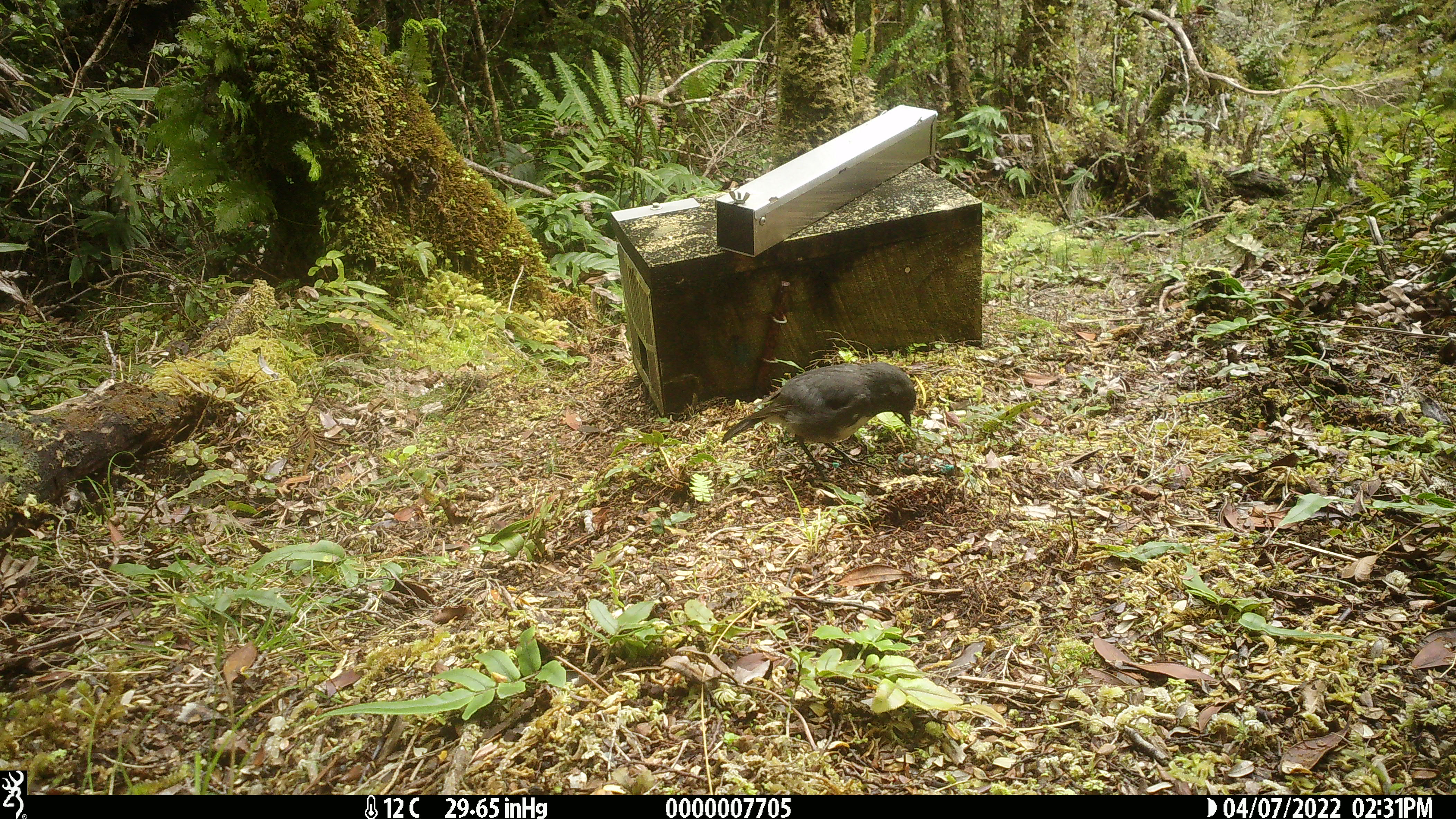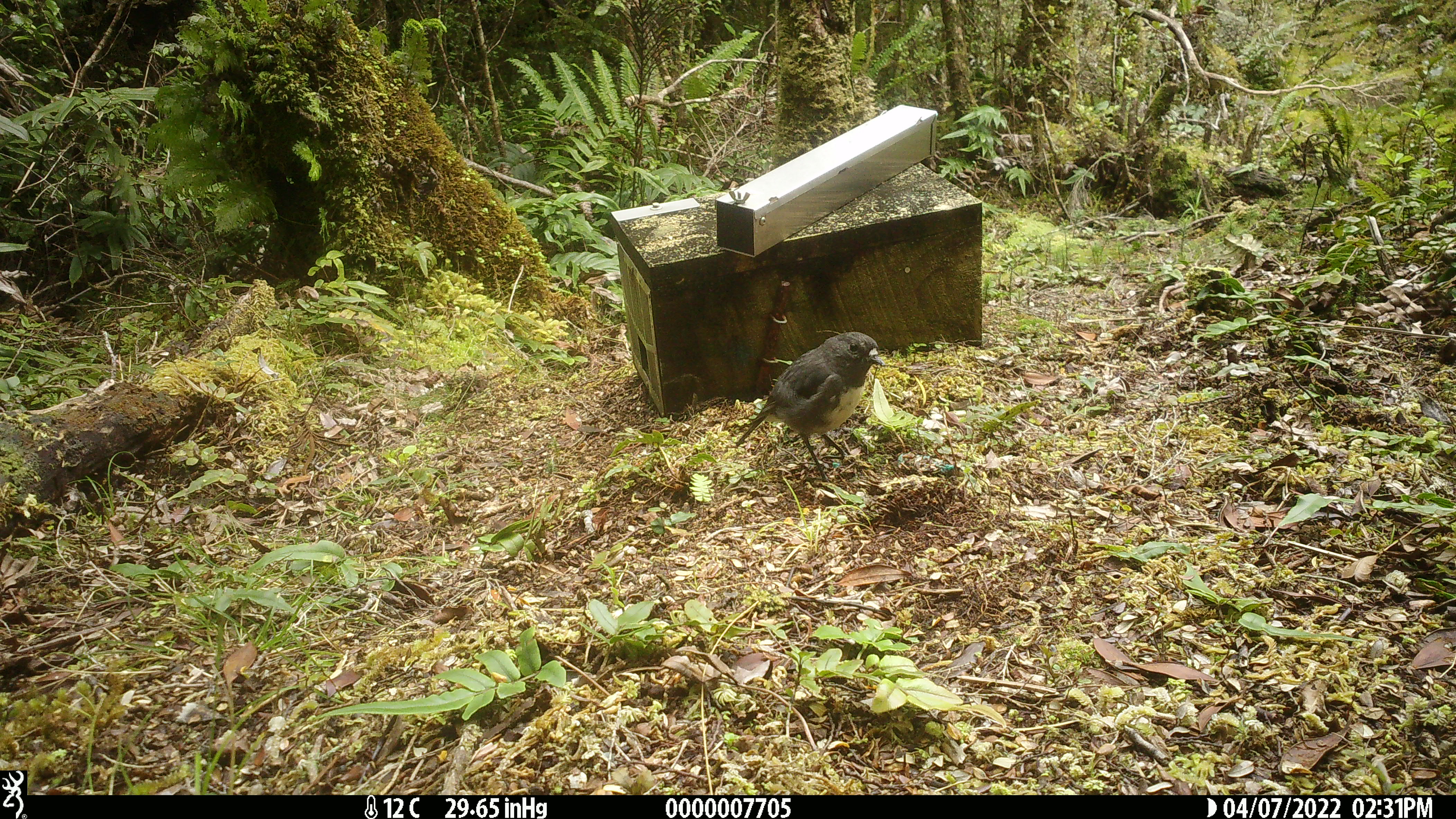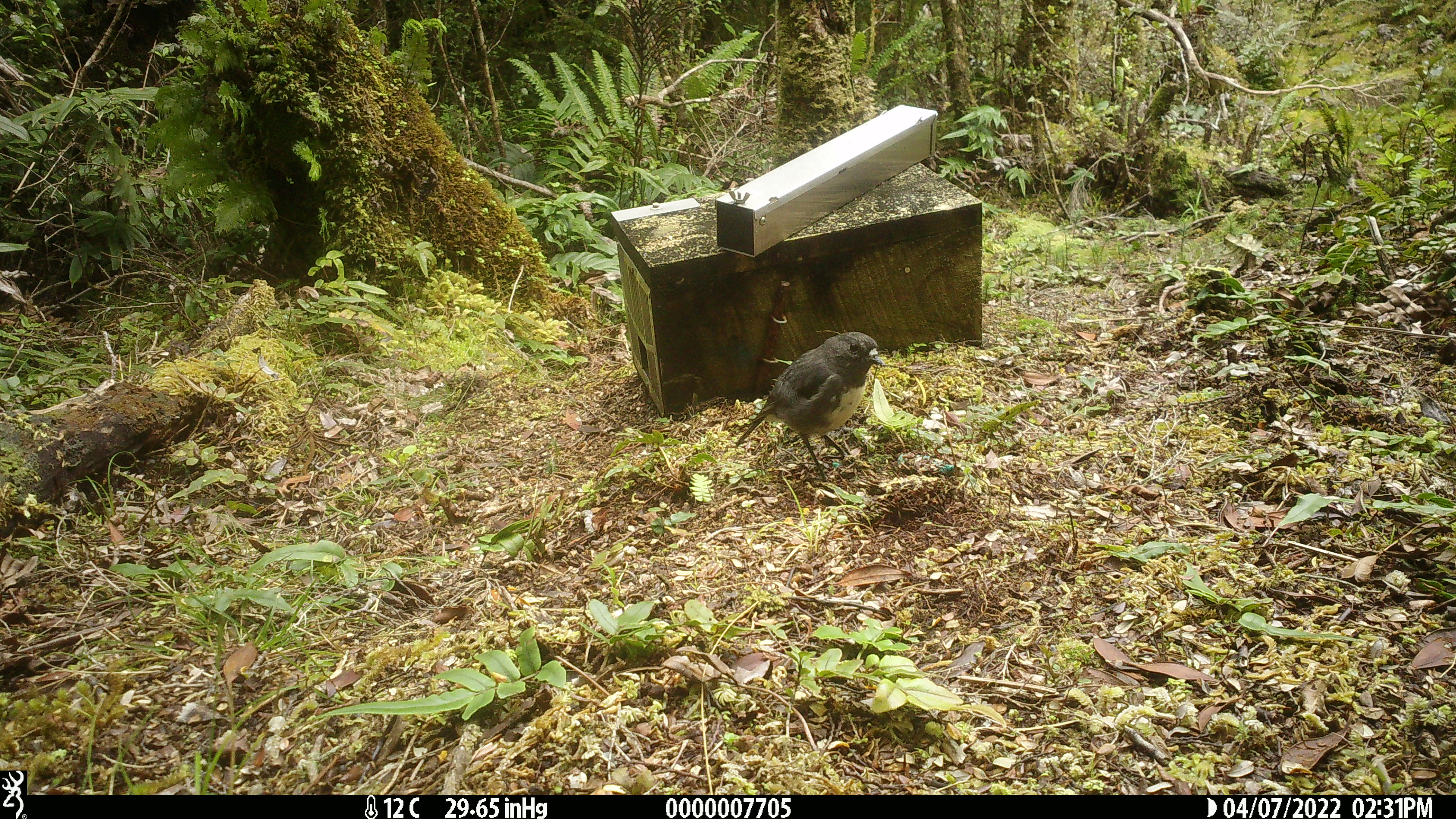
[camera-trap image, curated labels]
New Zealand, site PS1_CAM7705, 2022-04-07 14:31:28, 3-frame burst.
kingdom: Animalia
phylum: Chordata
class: Aves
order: Passeriformes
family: Petroicidae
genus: Petroica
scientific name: Petroica australis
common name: new zealand robin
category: robin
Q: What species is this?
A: Robin (new zealand robin) (Petroica australis).